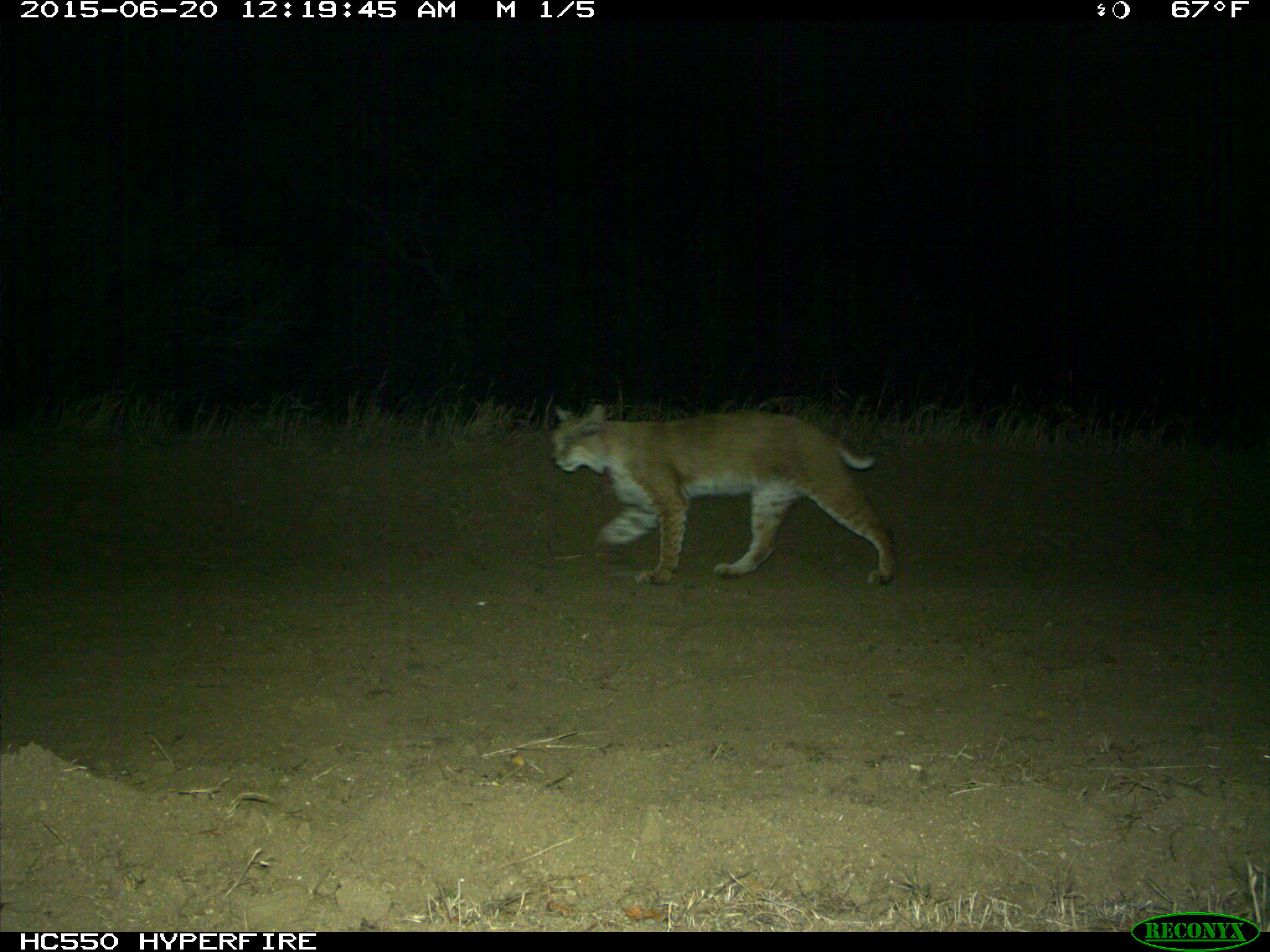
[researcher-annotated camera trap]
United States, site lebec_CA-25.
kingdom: Animalia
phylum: Chordata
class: Mammalia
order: Carnivora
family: Felidae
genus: Lynx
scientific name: Lynx rufus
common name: bobcat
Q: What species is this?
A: Lynx rufus (bobcat).